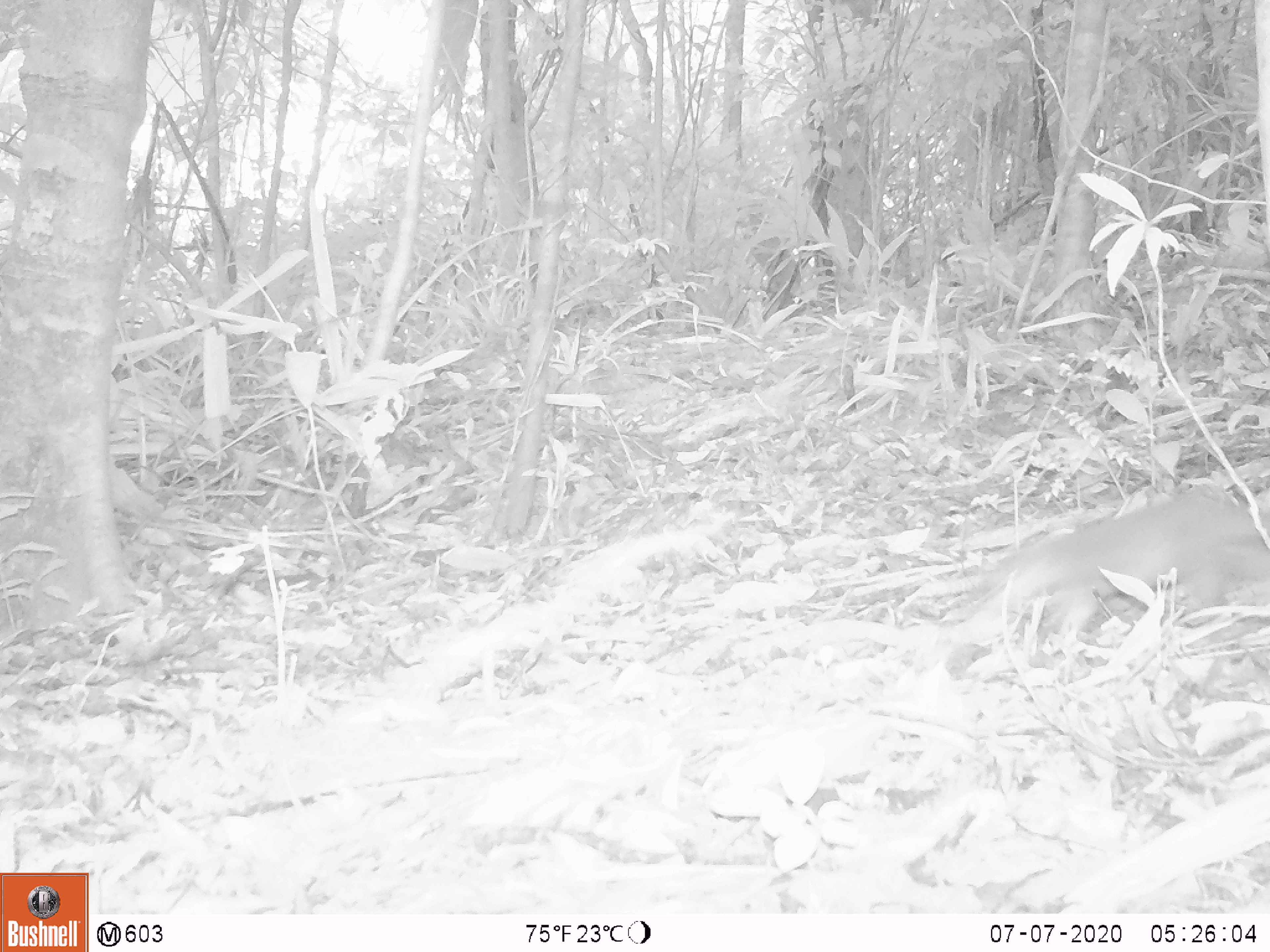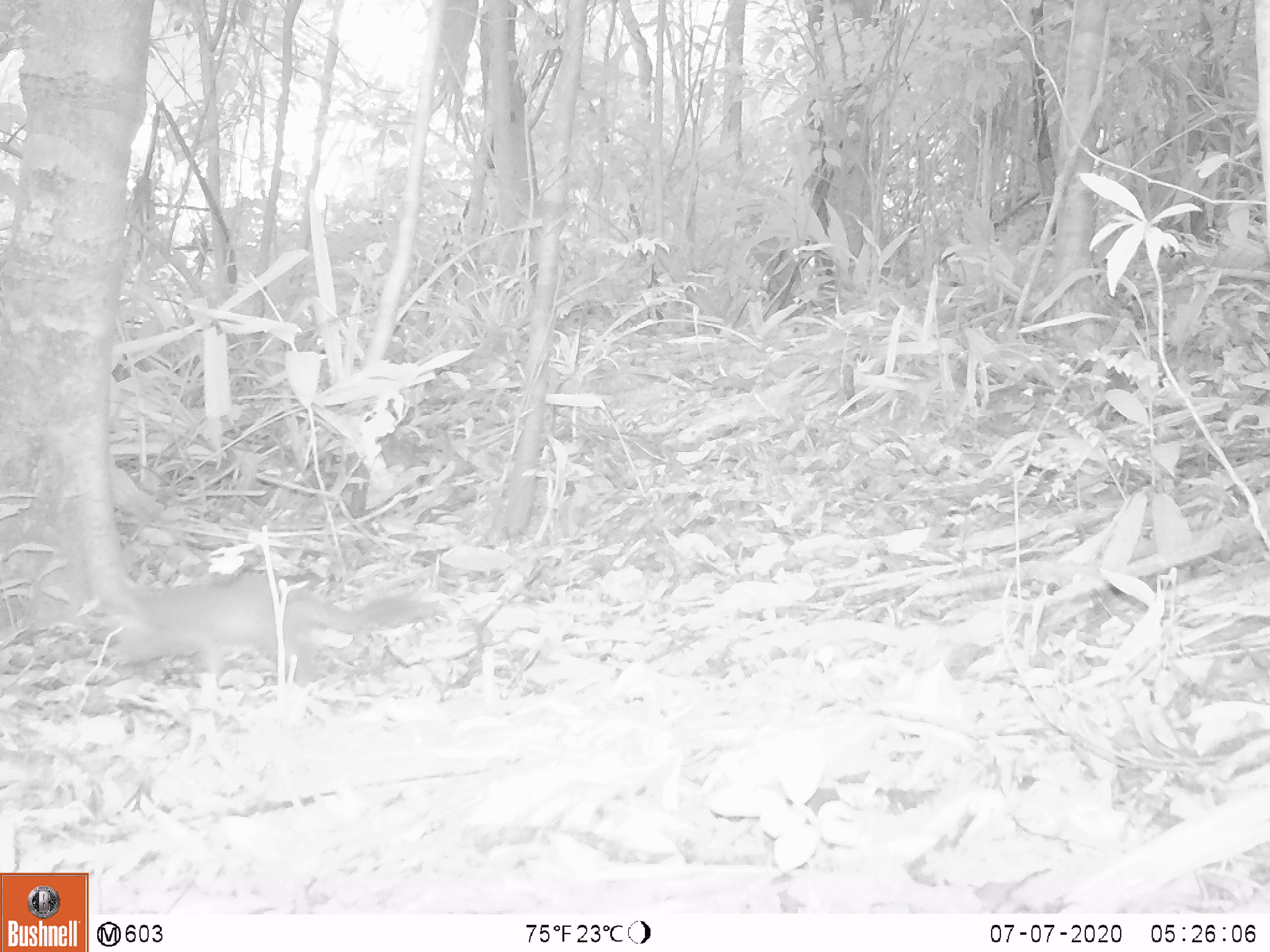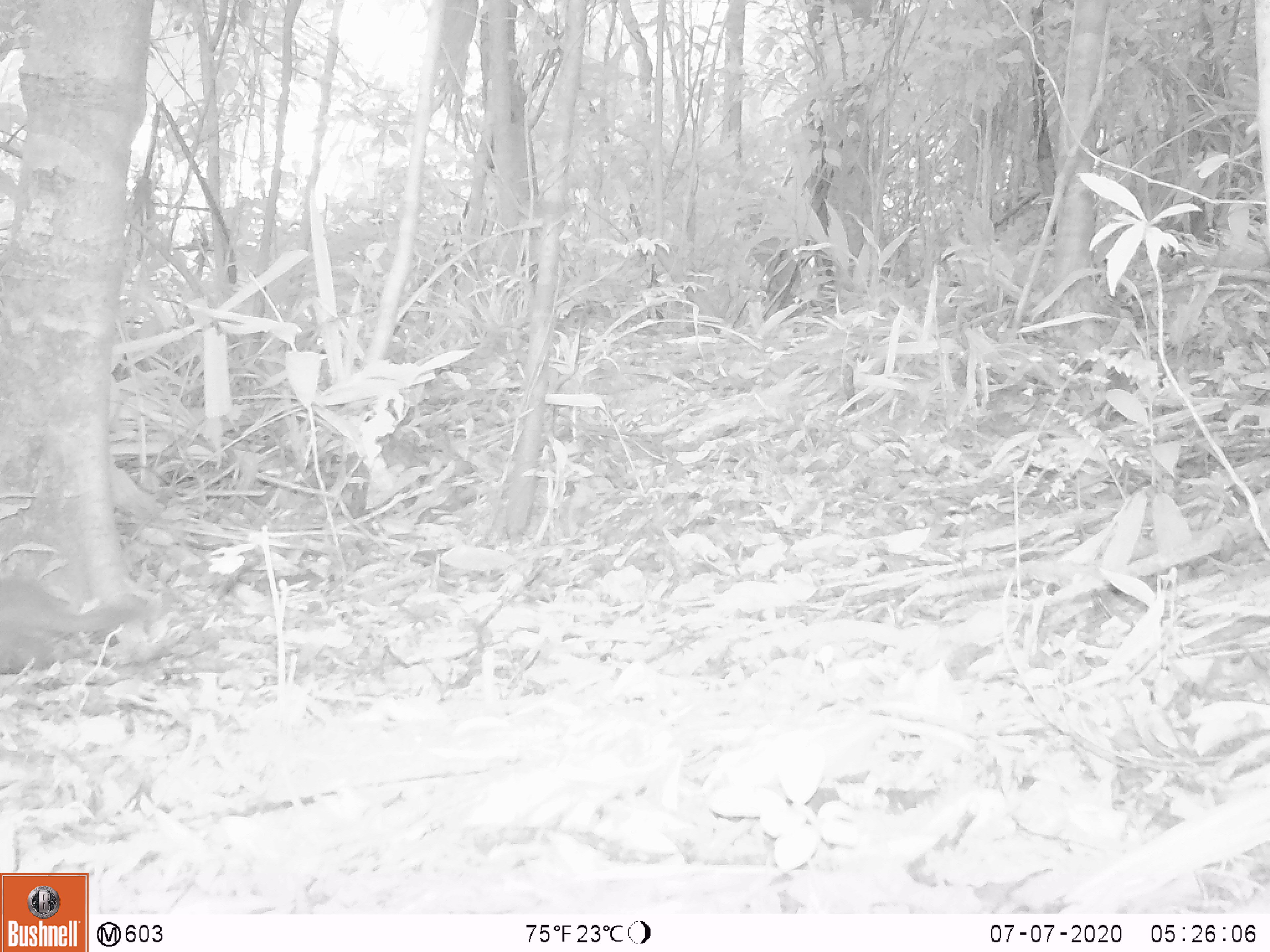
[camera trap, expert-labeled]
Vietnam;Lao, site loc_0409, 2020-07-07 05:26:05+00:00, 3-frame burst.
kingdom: Animalia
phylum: Chordata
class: Mammalia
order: Carnivora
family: Mustelidae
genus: Melogale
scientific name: Melogale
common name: ferret badger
Ferret badger (Melogale). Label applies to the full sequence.